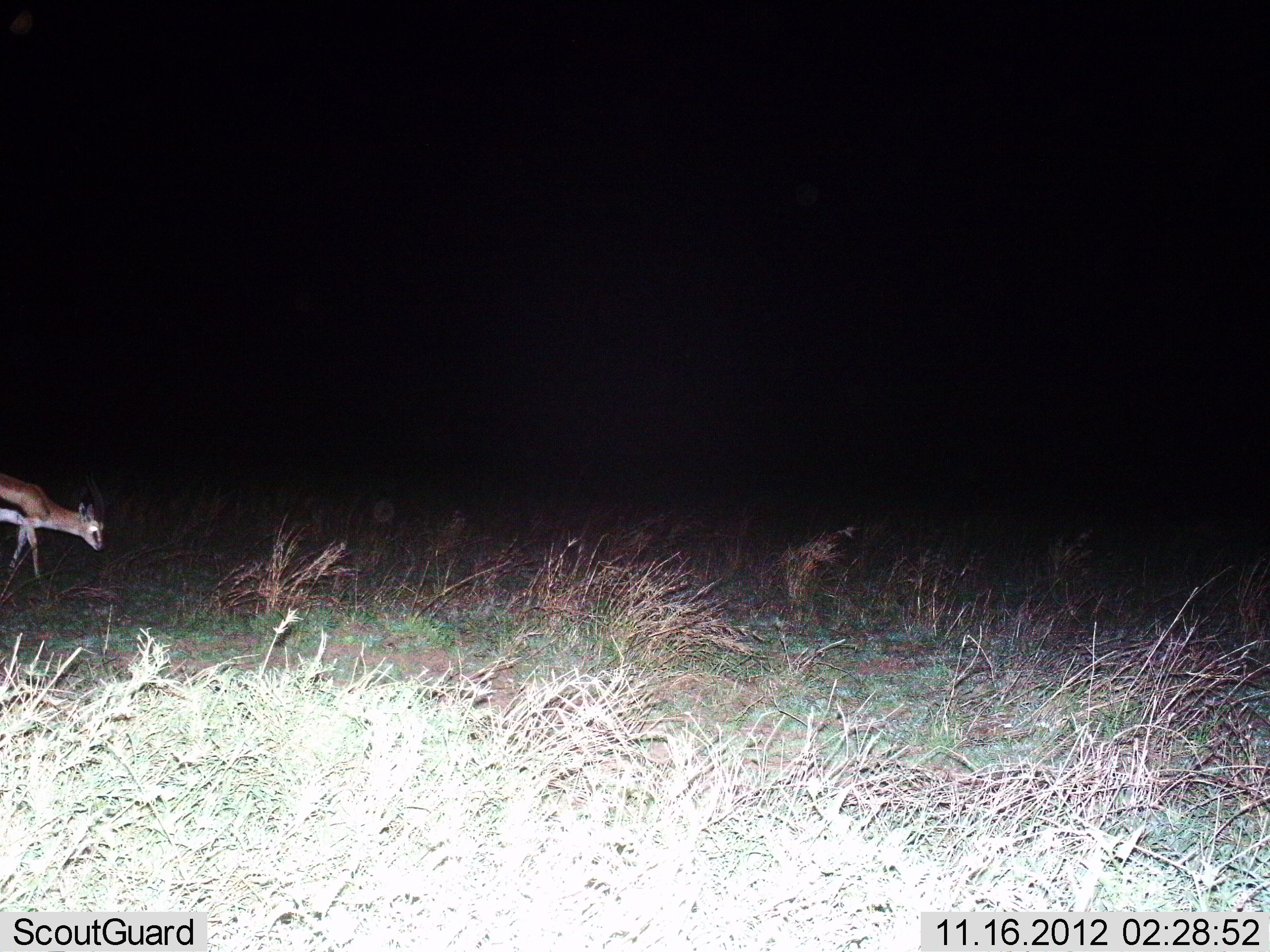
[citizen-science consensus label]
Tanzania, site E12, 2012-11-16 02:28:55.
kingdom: Animalia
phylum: Chordata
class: Mammalia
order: Artiodactyla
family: Bovidae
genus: Eudorcas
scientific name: Eudorcas thomsonii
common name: thomson's gazelle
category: gazellethomsons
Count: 1.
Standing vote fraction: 10%.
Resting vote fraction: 0%.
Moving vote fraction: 50%.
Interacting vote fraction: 0%.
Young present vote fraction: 0%.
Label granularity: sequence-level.